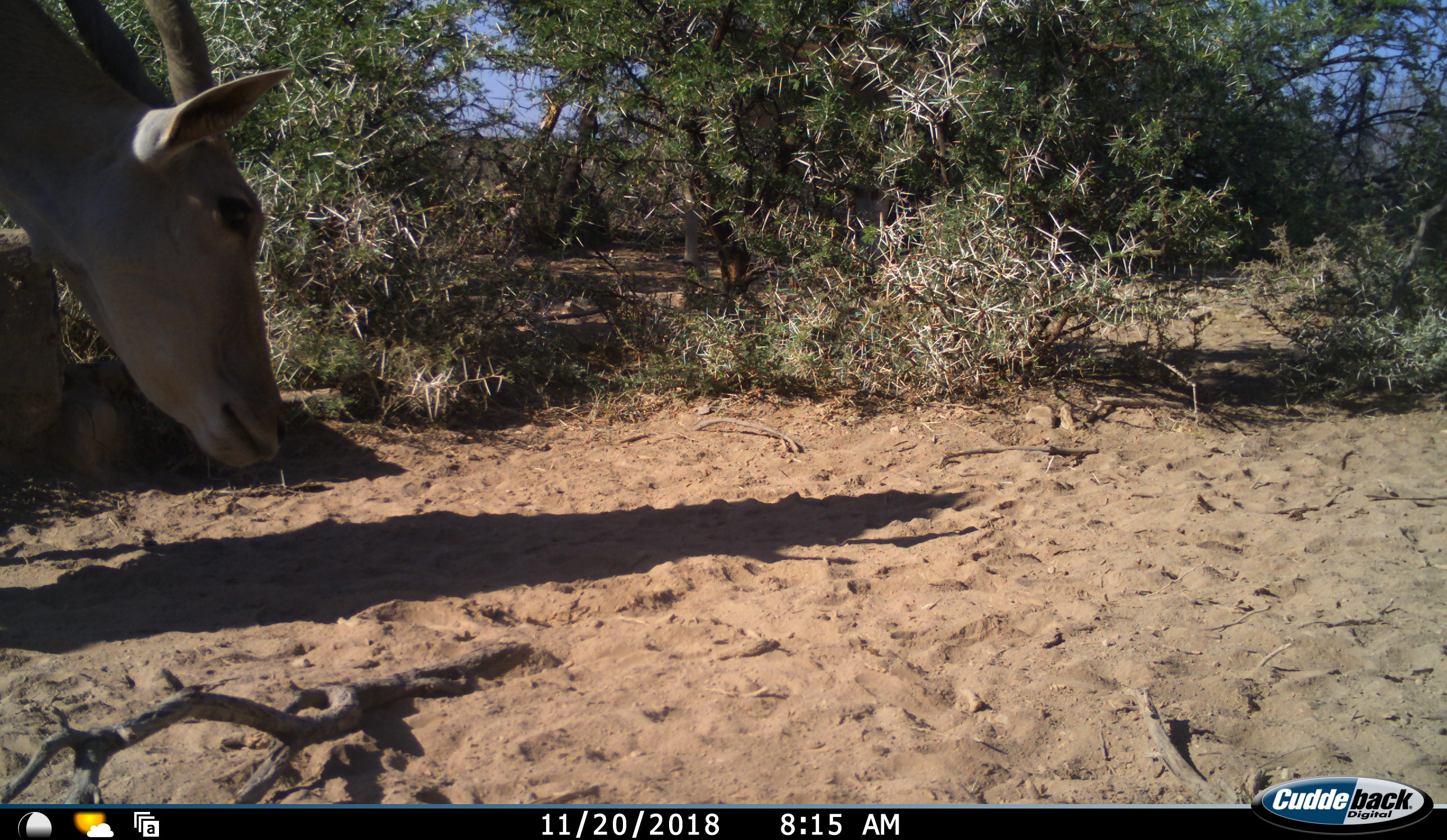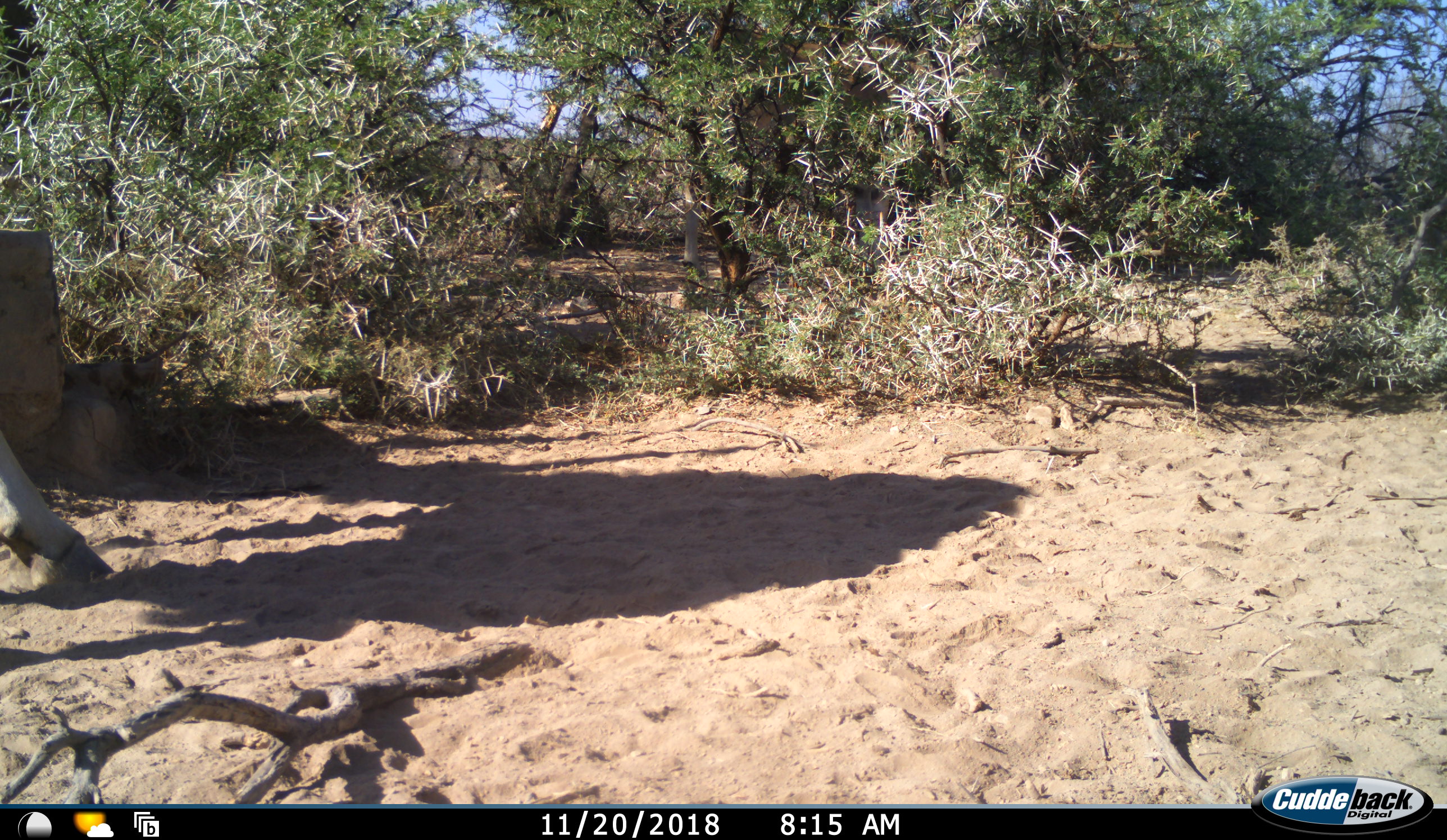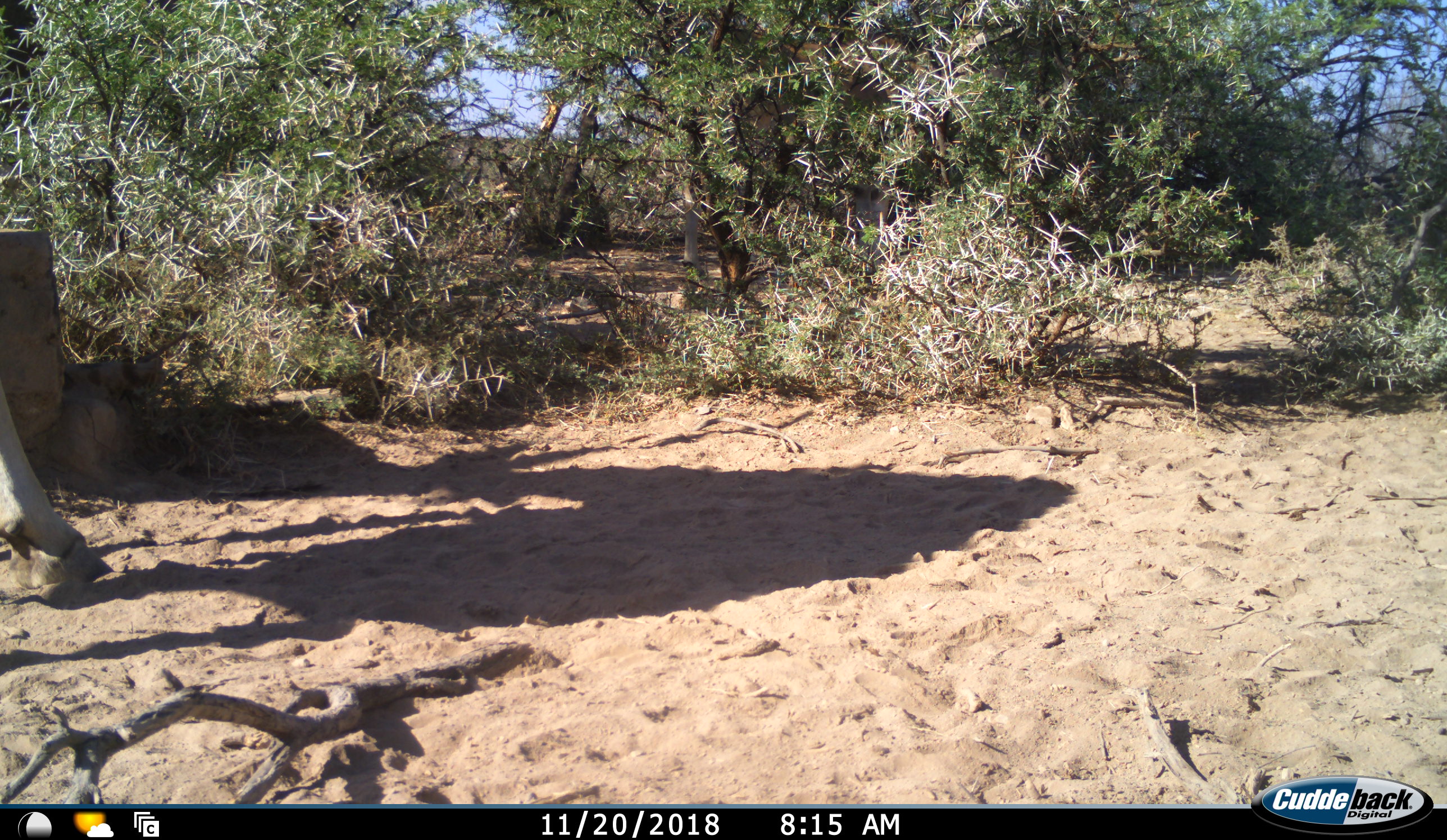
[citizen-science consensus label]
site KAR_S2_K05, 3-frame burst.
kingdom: Animalia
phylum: Chordata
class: Mammalia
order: Artiodactyla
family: Bovidae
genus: Tragelaphus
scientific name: Tragelaphus oryx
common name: eland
Eland (Tragelaphus oryx), count 1. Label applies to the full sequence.